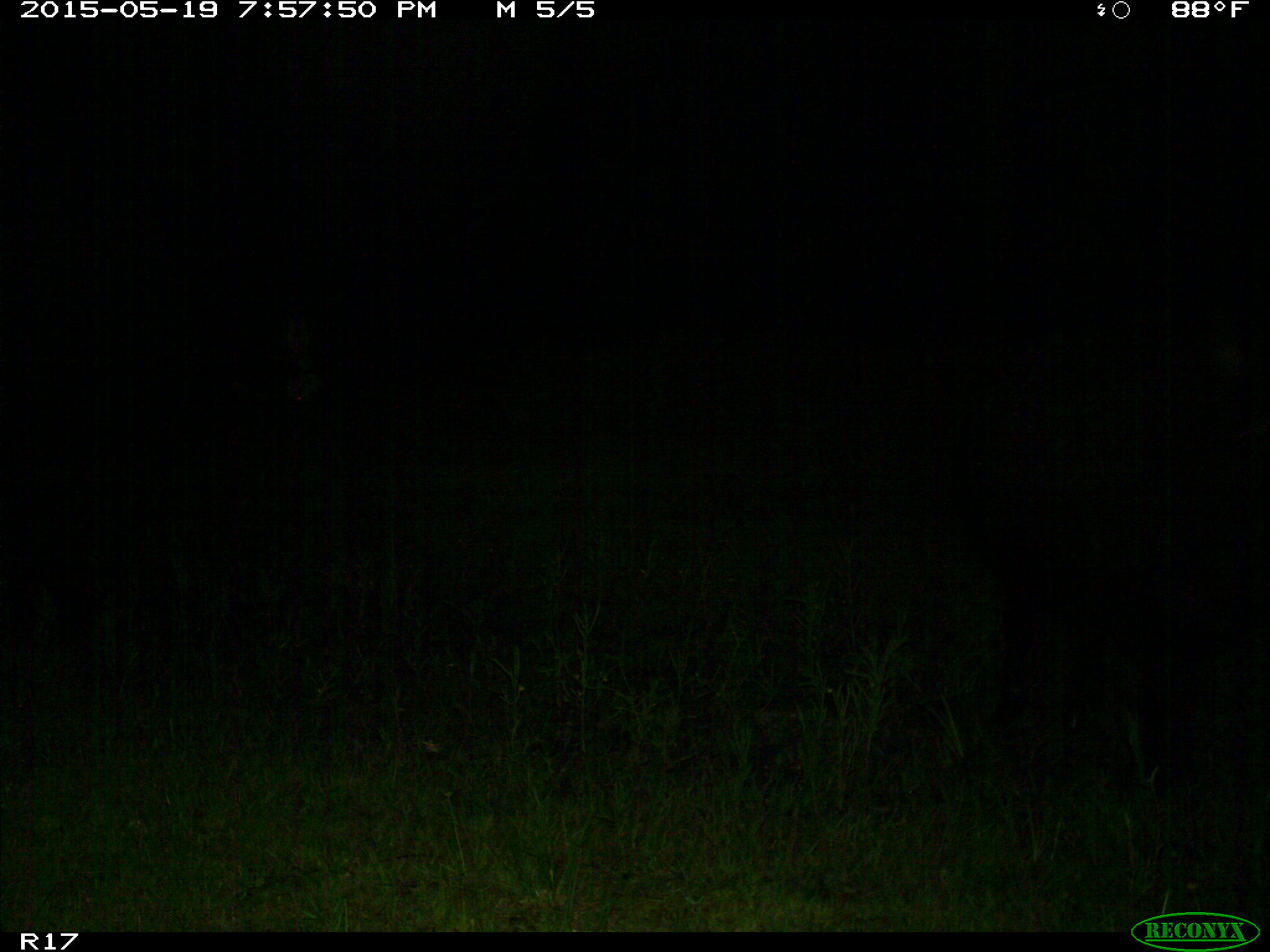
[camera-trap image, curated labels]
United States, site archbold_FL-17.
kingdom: Animalia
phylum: Chordata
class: Mammalia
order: Artiodactyla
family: Bovidae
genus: Bos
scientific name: Bos taurus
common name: domestic cow